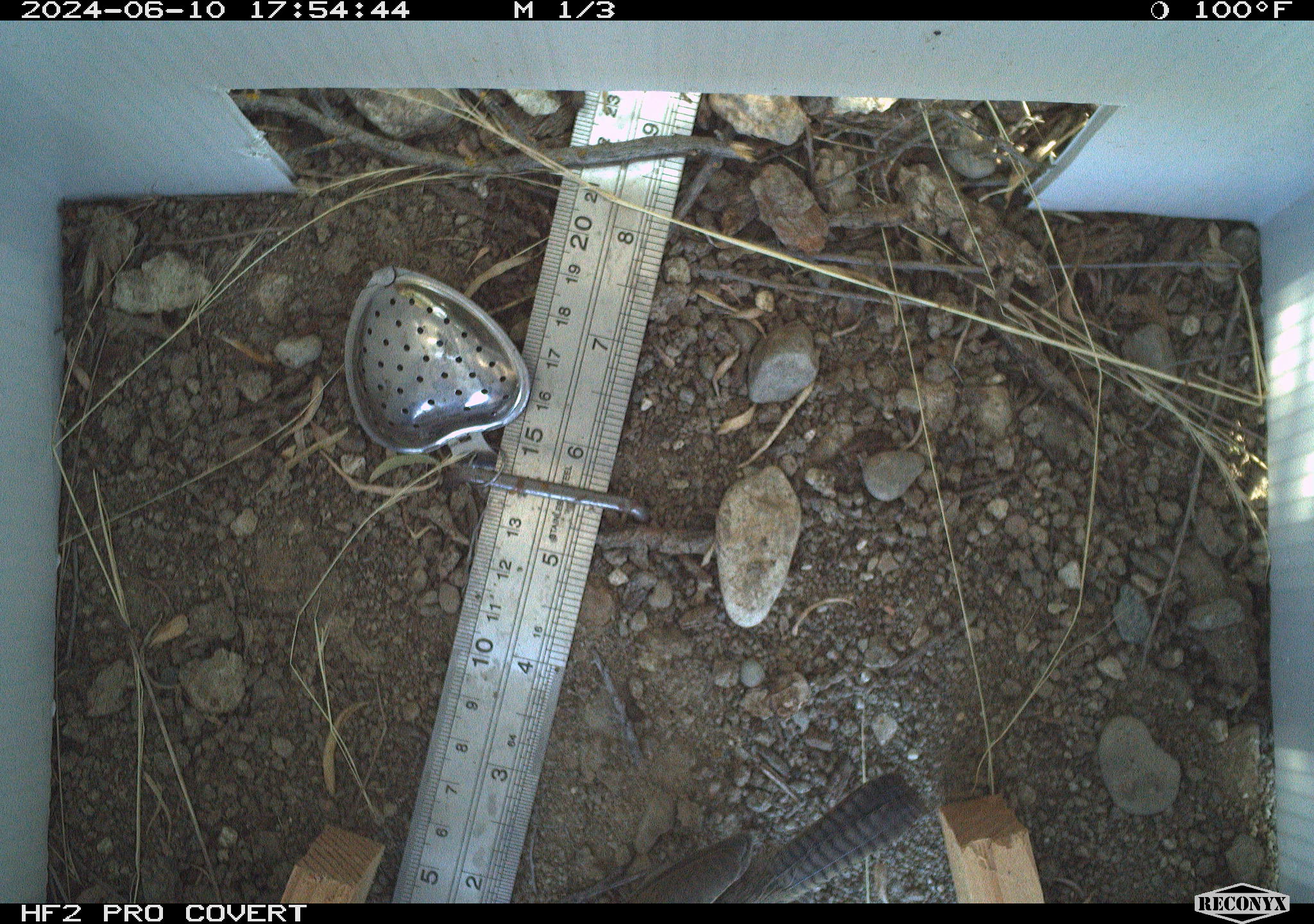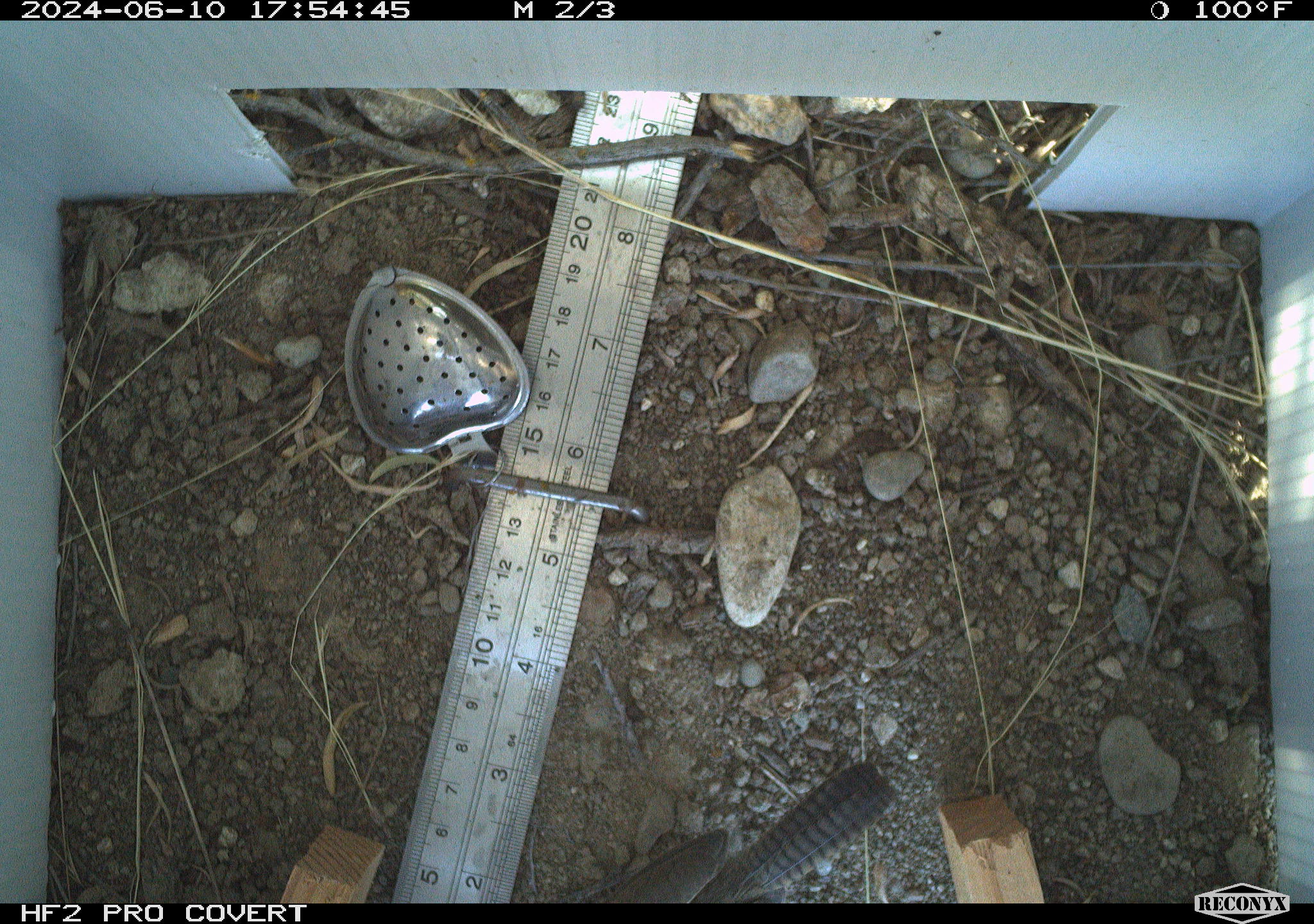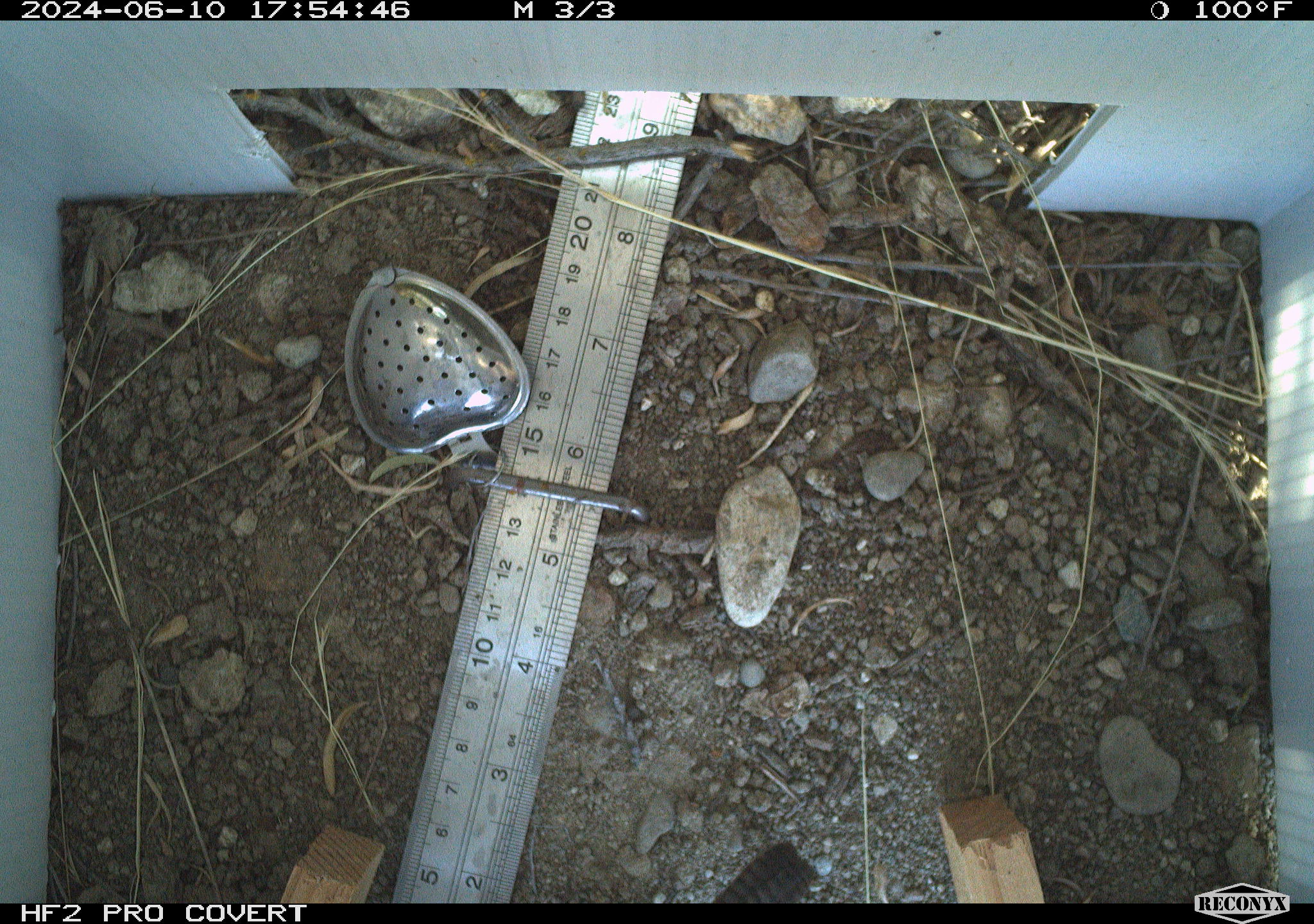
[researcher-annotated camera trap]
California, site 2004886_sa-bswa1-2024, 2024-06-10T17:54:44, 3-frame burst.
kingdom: Animalia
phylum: Chordata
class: Aves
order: Passeriformes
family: Troglodytidae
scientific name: Troglodytidae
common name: wren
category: troglodytidae family